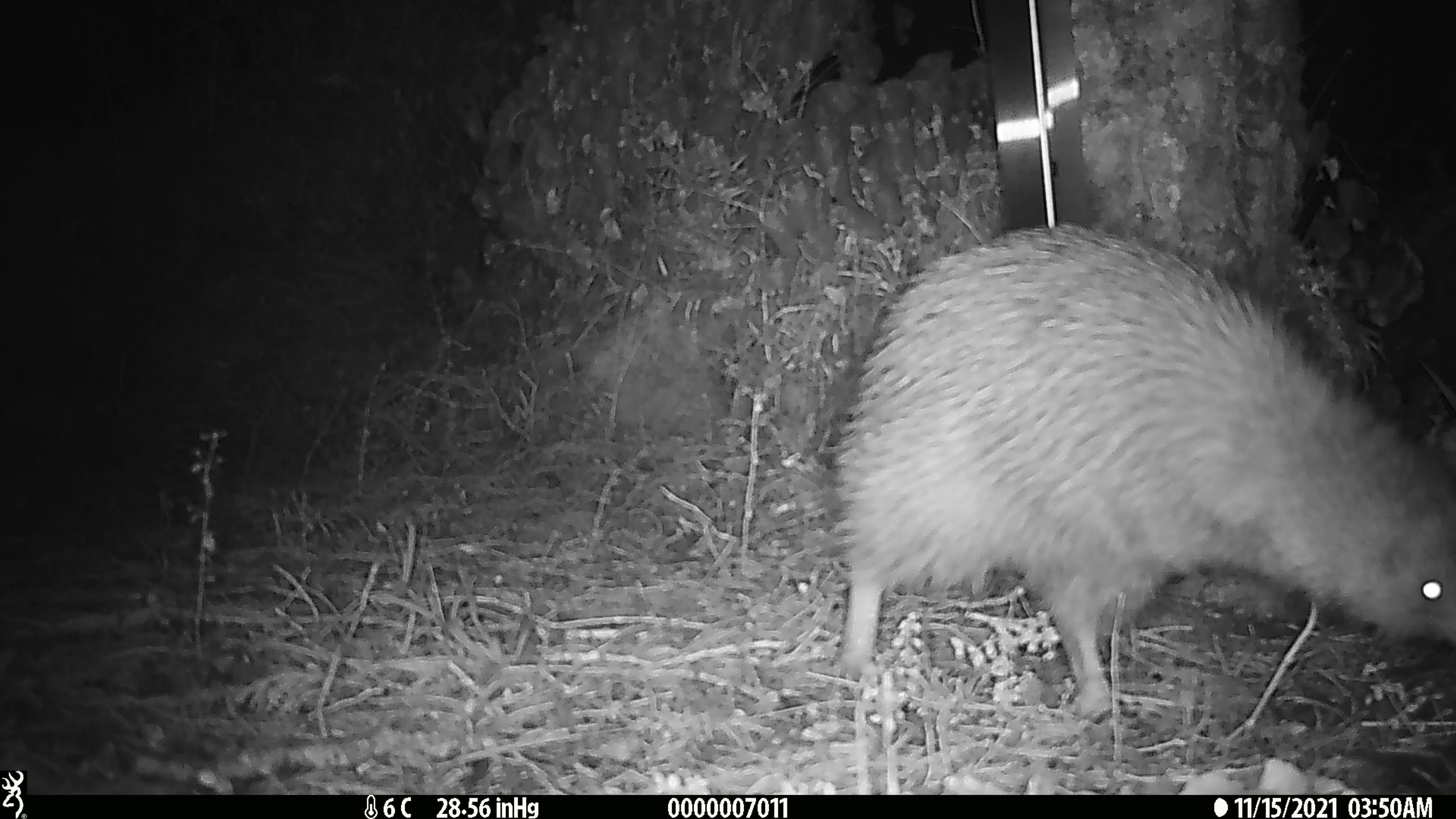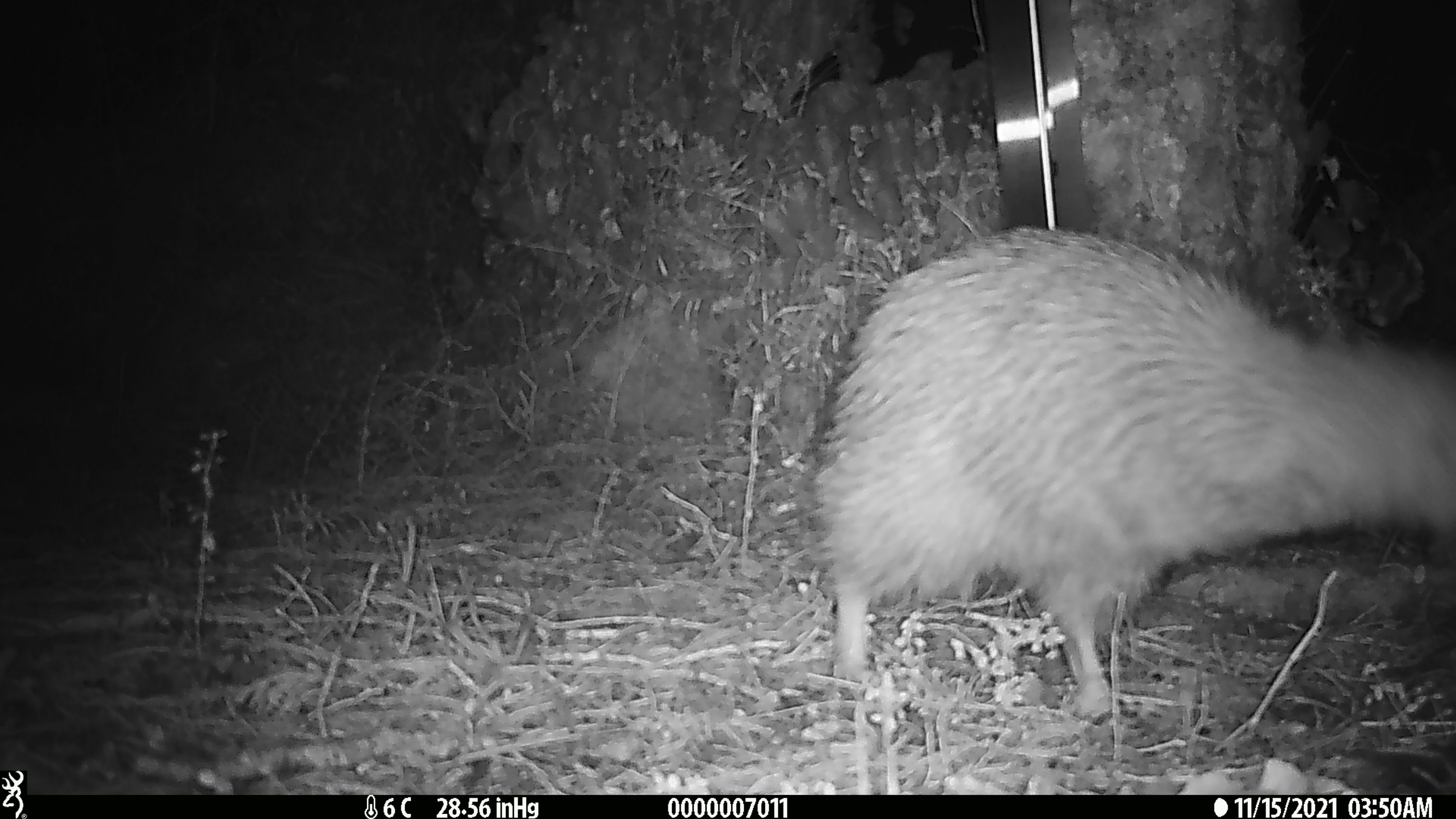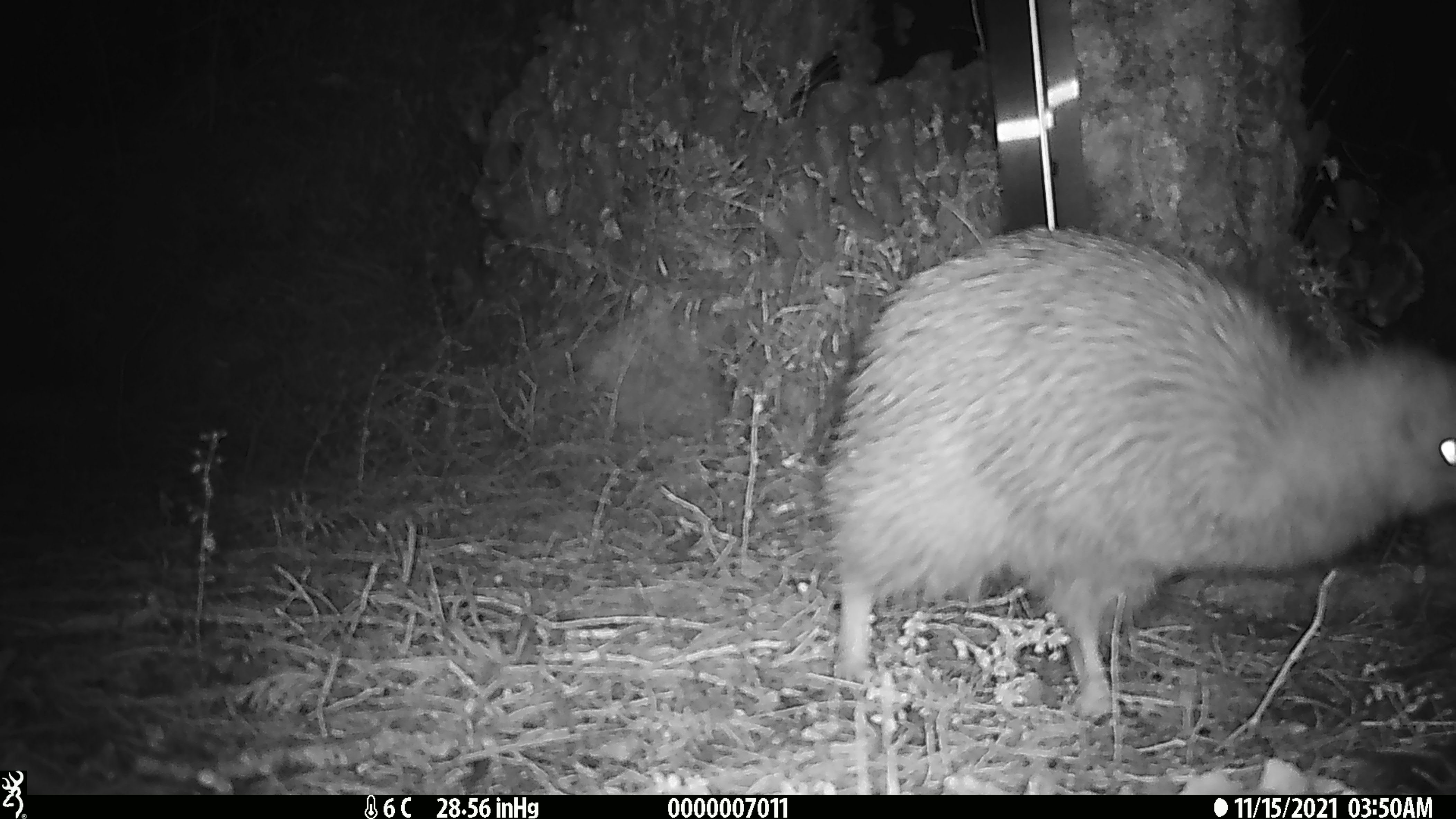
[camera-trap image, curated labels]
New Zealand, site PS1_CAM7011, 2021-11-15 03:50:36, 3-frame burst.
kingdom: Animalia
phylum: Chordata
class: Aves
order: Apterygiformes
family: Apterygidae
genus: Apteryx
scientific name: Apteryx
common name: kiwi